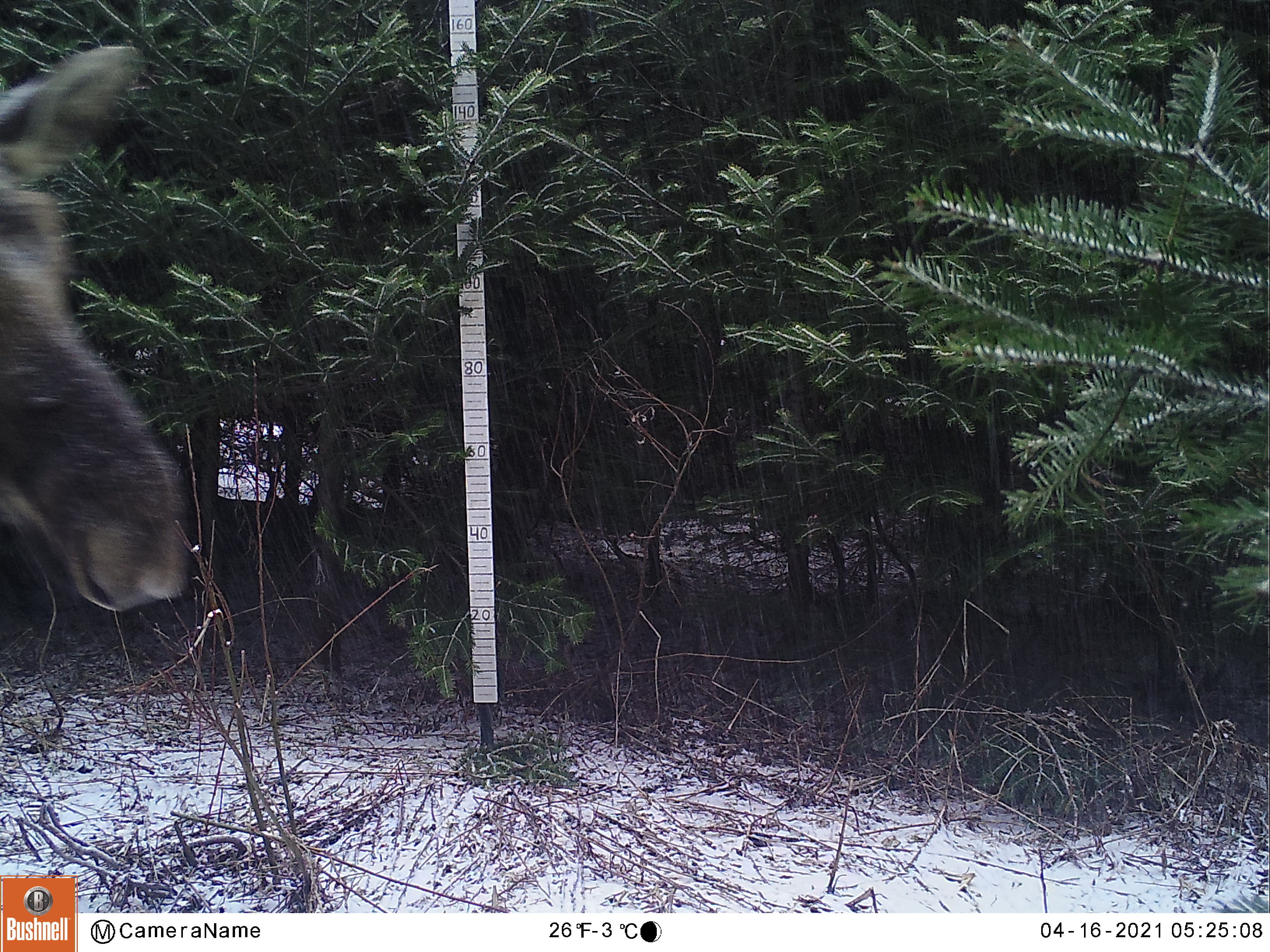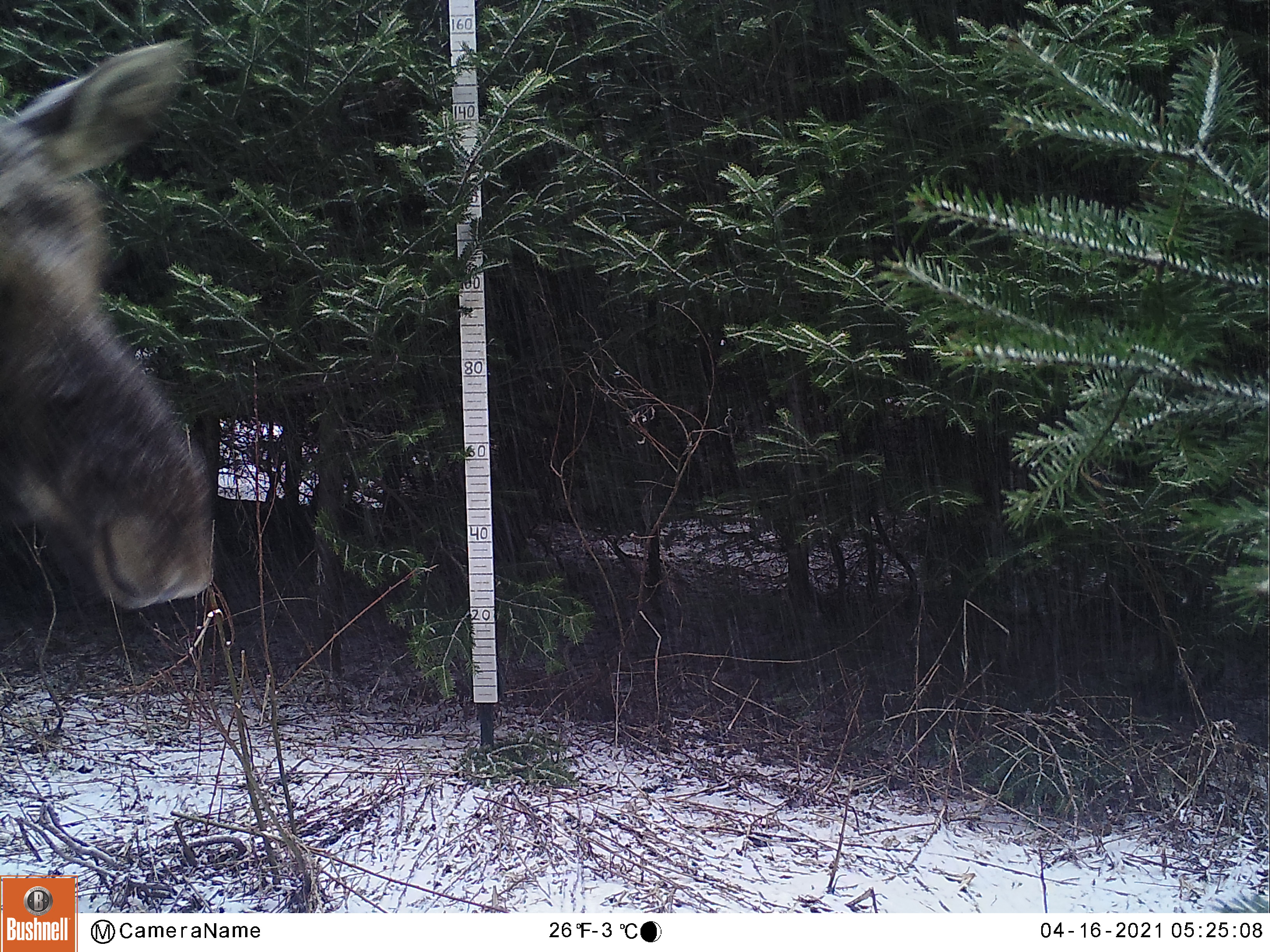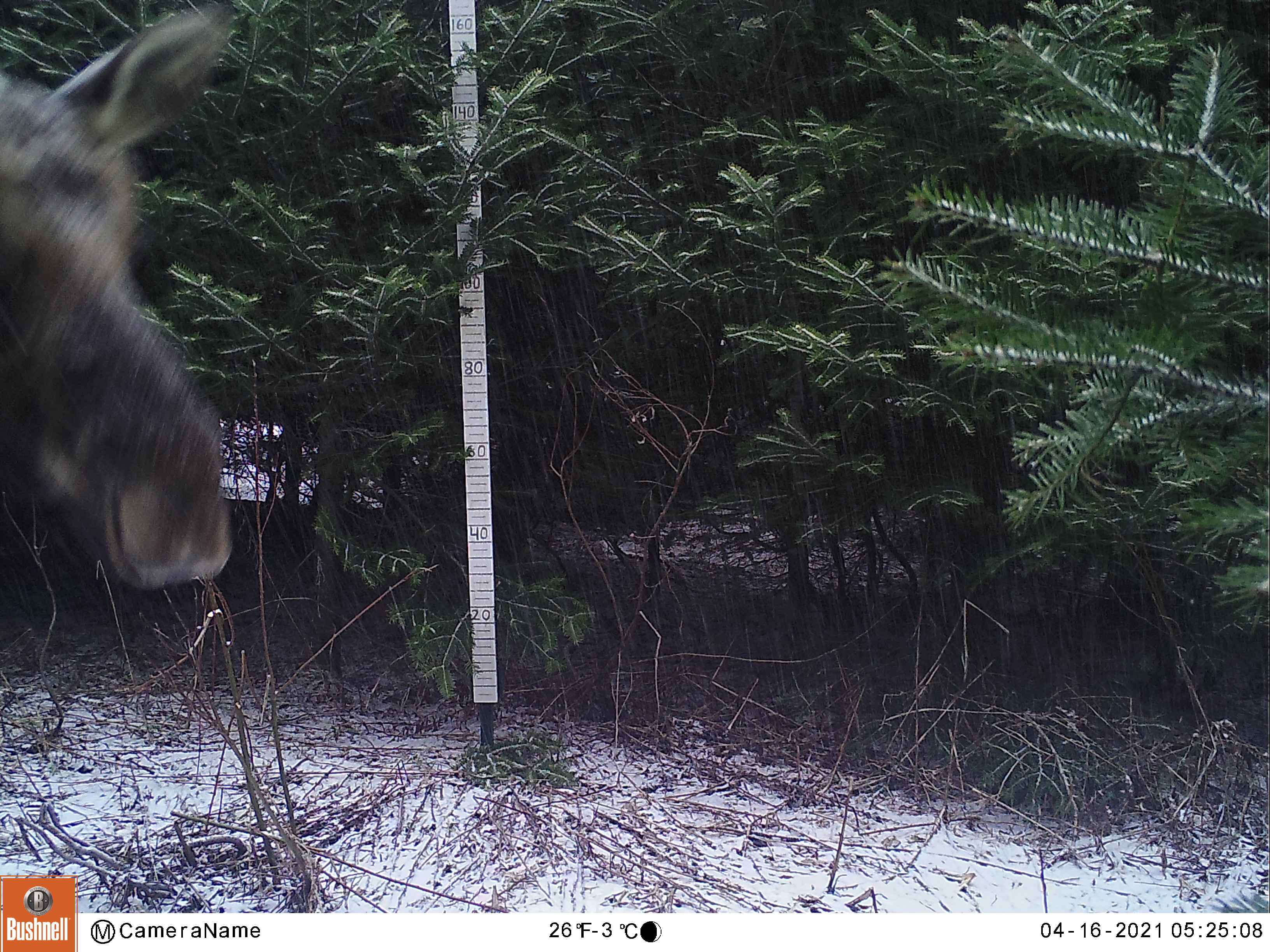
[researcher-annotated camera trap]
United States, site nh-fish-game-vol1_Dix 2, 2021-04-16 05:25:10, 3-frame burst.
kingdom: Animalia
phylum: Chordata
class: Mammalia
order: Artiodactyla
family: Cervidae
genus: Alces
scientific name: Alces alces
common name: moose